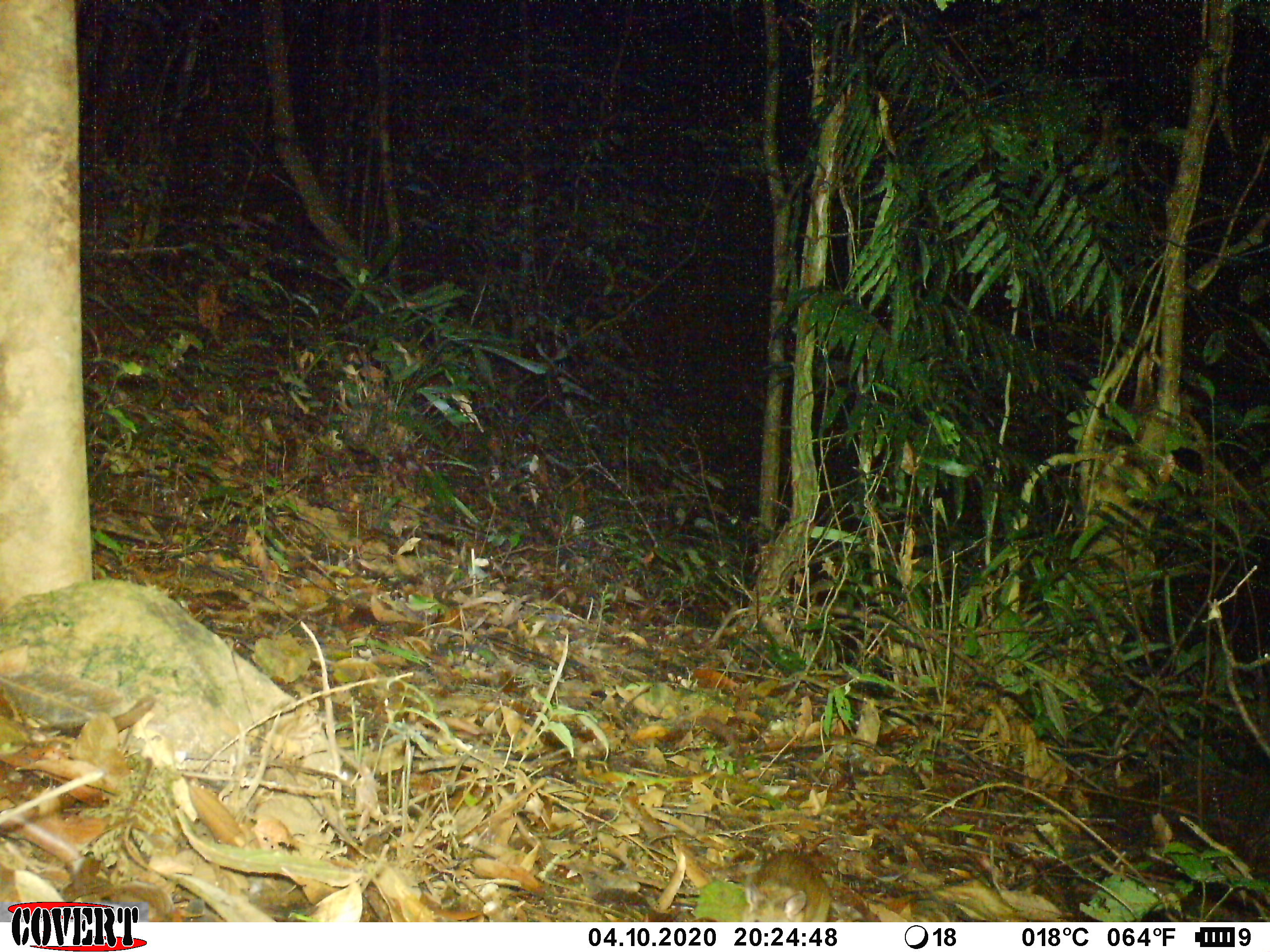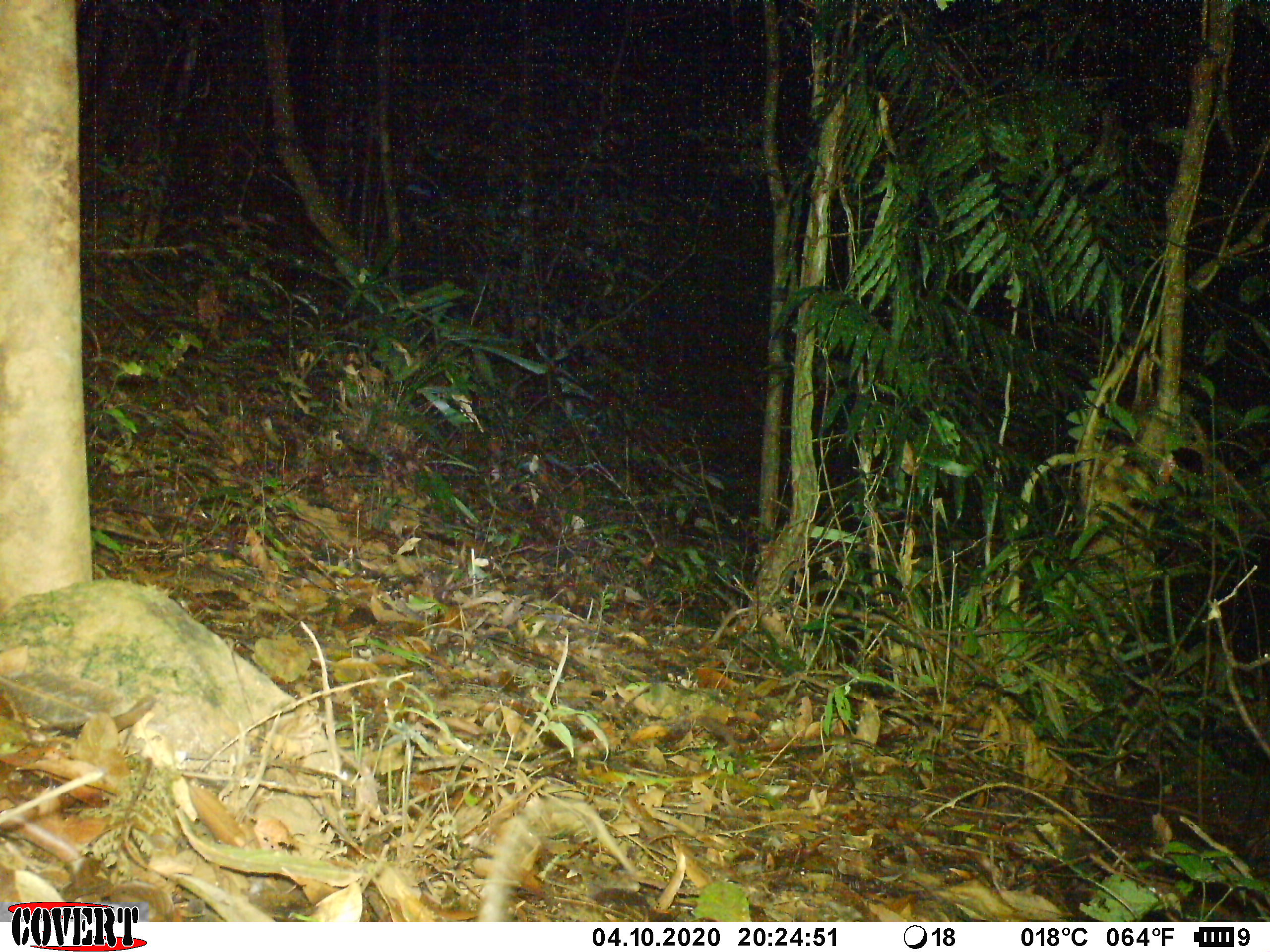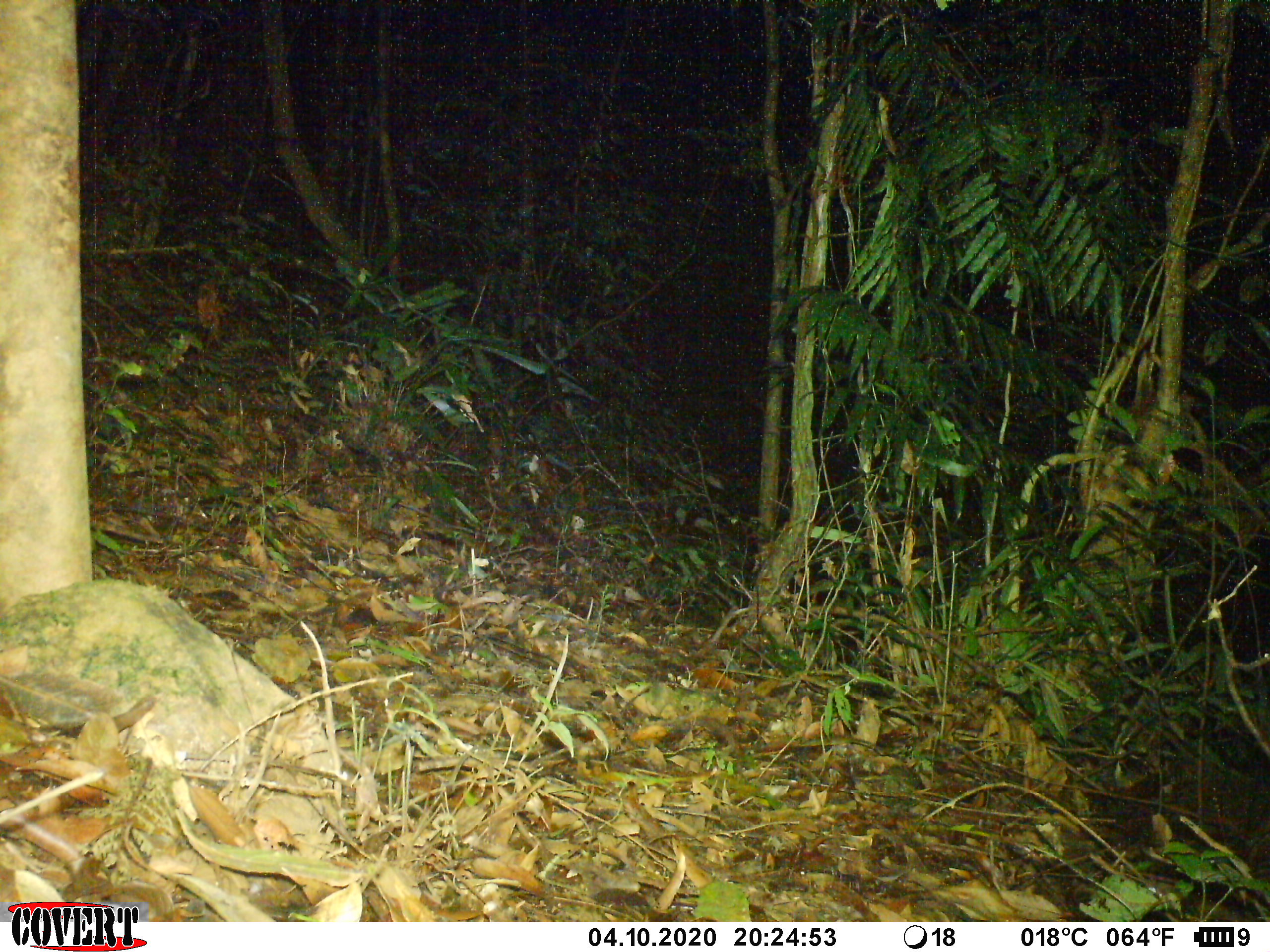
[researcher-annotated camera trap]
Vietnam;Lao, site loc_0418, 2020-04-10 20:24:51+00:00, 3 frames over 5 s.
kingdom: Animalia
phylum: Chordata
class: Mammalia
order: Rodentia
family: Muridae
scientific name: Muridae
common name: old-world mice and rats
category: unidentified murid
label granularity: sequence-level